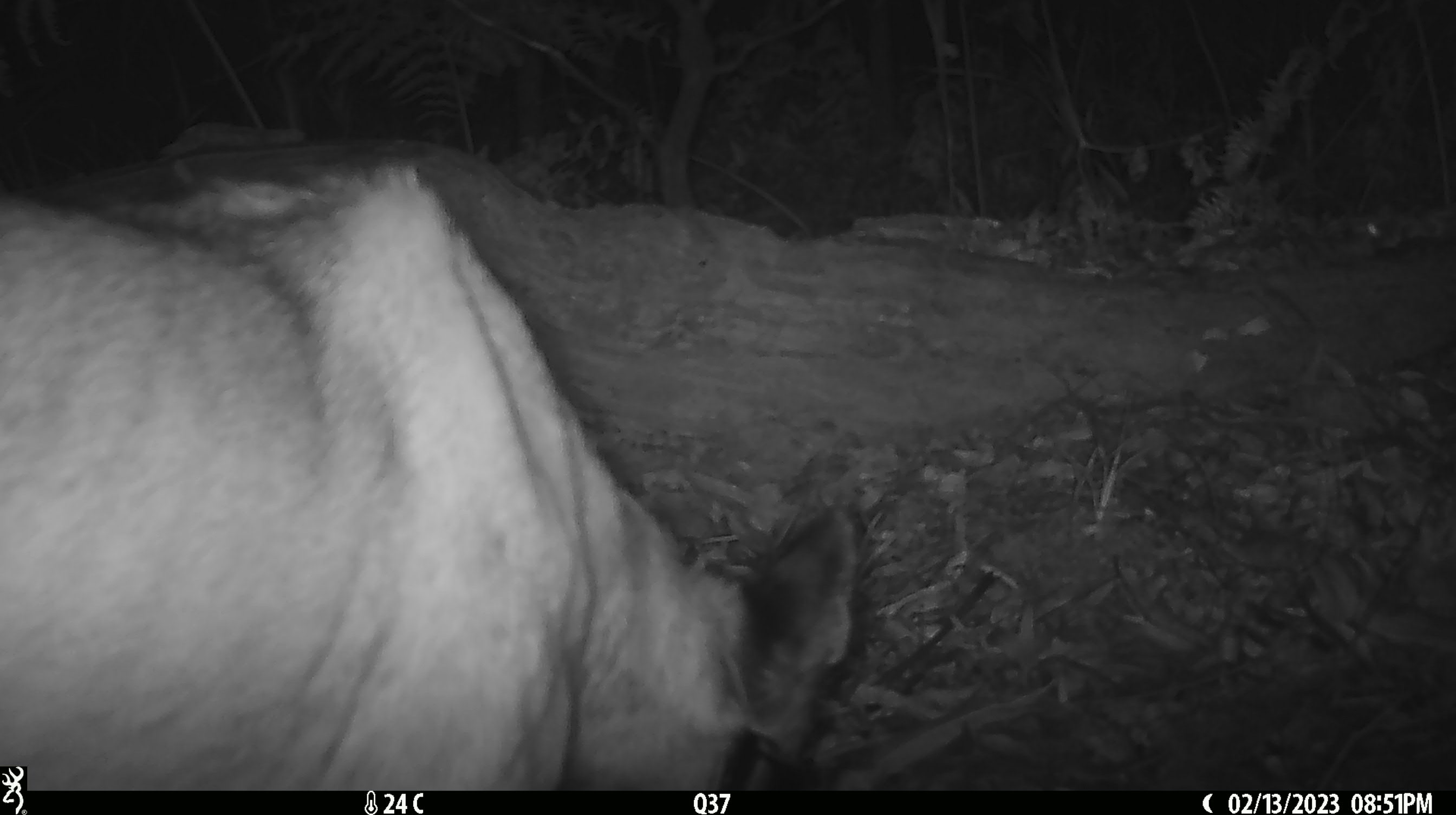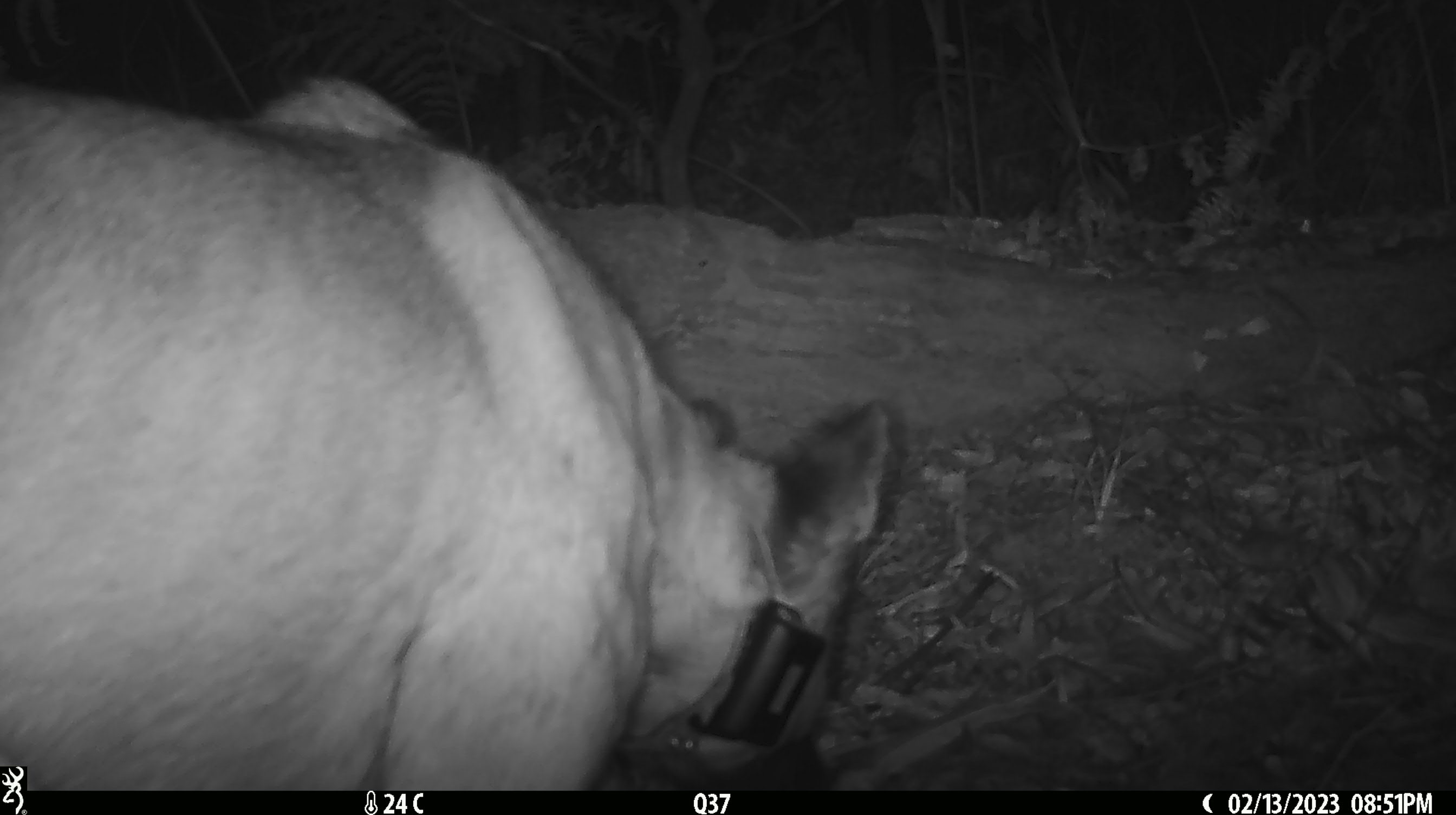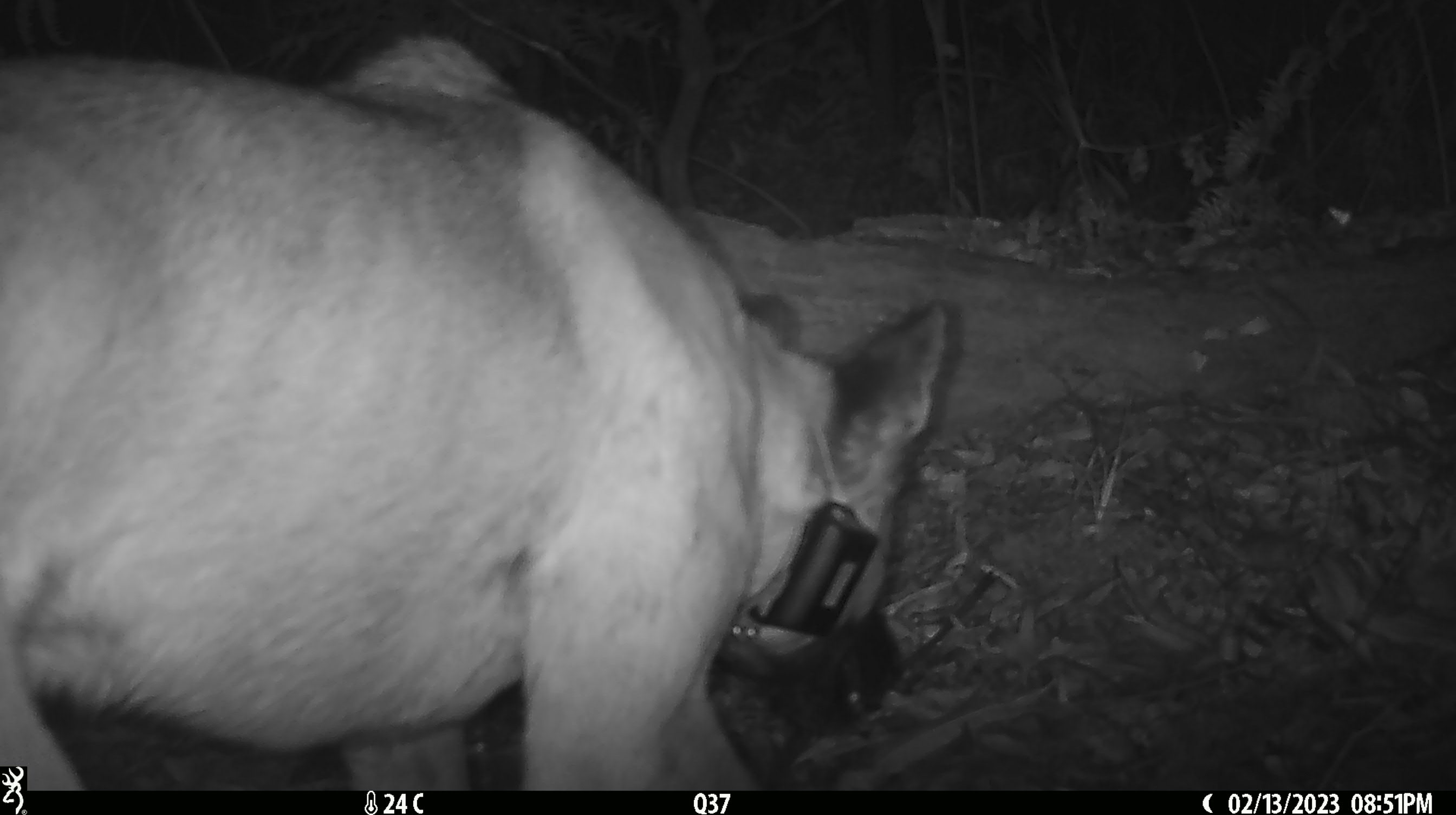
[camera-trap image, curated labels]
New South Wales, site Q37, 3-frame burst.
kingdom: Animalia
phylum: Chordata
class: Mammalia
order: Carnivora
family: Canidae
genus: Canis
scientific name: Canis familiaris dingo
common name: dingo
Dingo (Canis familiaris dingo).